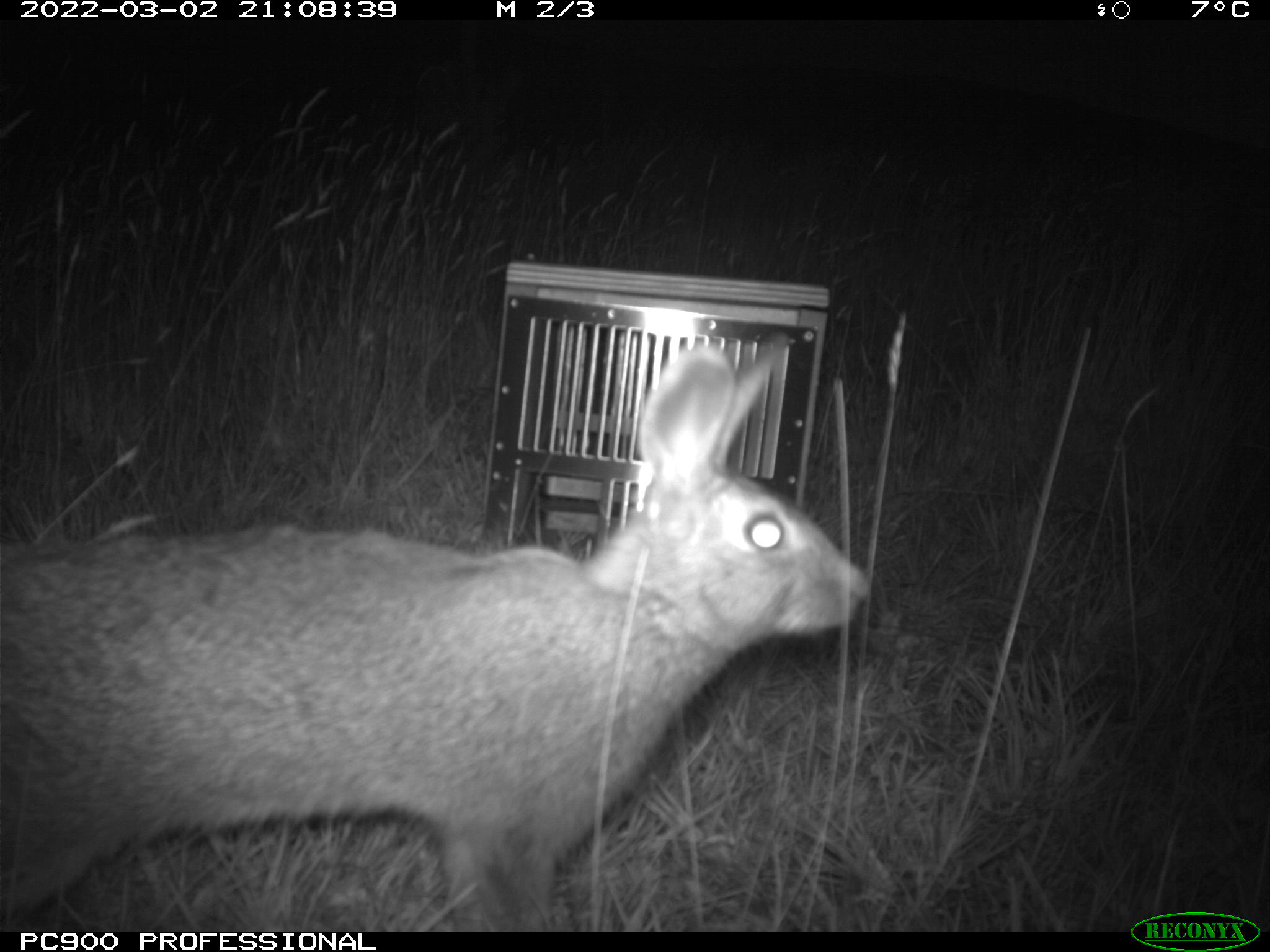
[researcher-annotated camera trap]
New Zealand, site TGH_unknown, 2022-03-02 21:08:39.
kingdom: Animalia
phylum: Chordata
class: Mammalia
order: Lagomorpha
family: Leporidae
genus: Oryctolagus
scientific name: Oryctolagus cuniculus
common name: european rabbit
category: rabbit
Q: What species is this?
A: Rabbit (european rabbit) (Oryctolagus cuniculus).